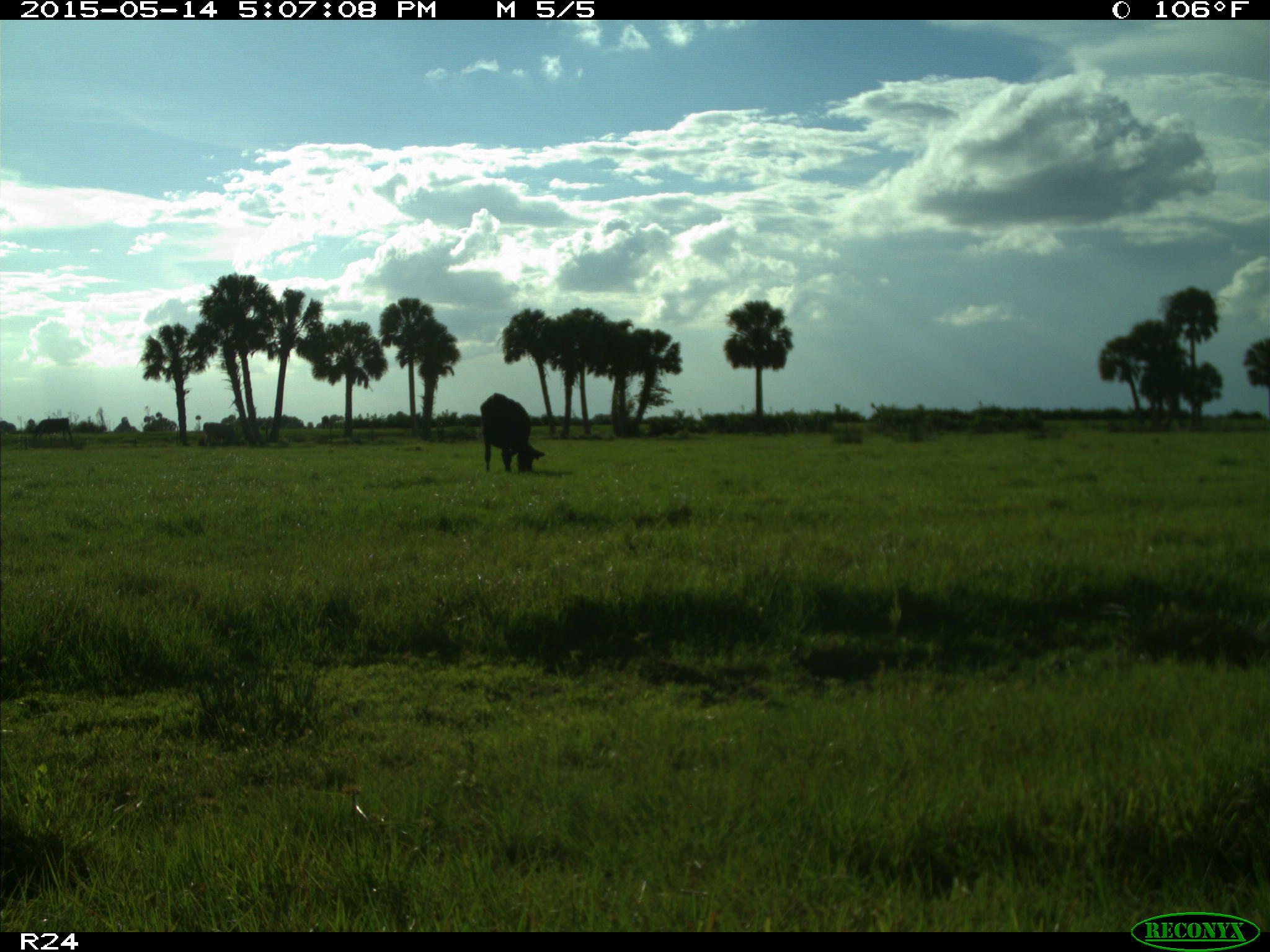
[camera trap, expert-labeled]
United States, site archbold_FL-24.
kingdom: Animalia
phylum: Chordata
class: Mammalia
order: Artiodactyla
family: Bovidae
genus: Bos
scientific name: Bos taurus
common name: domestic cow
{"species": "Bos taurus (domestic cow)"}